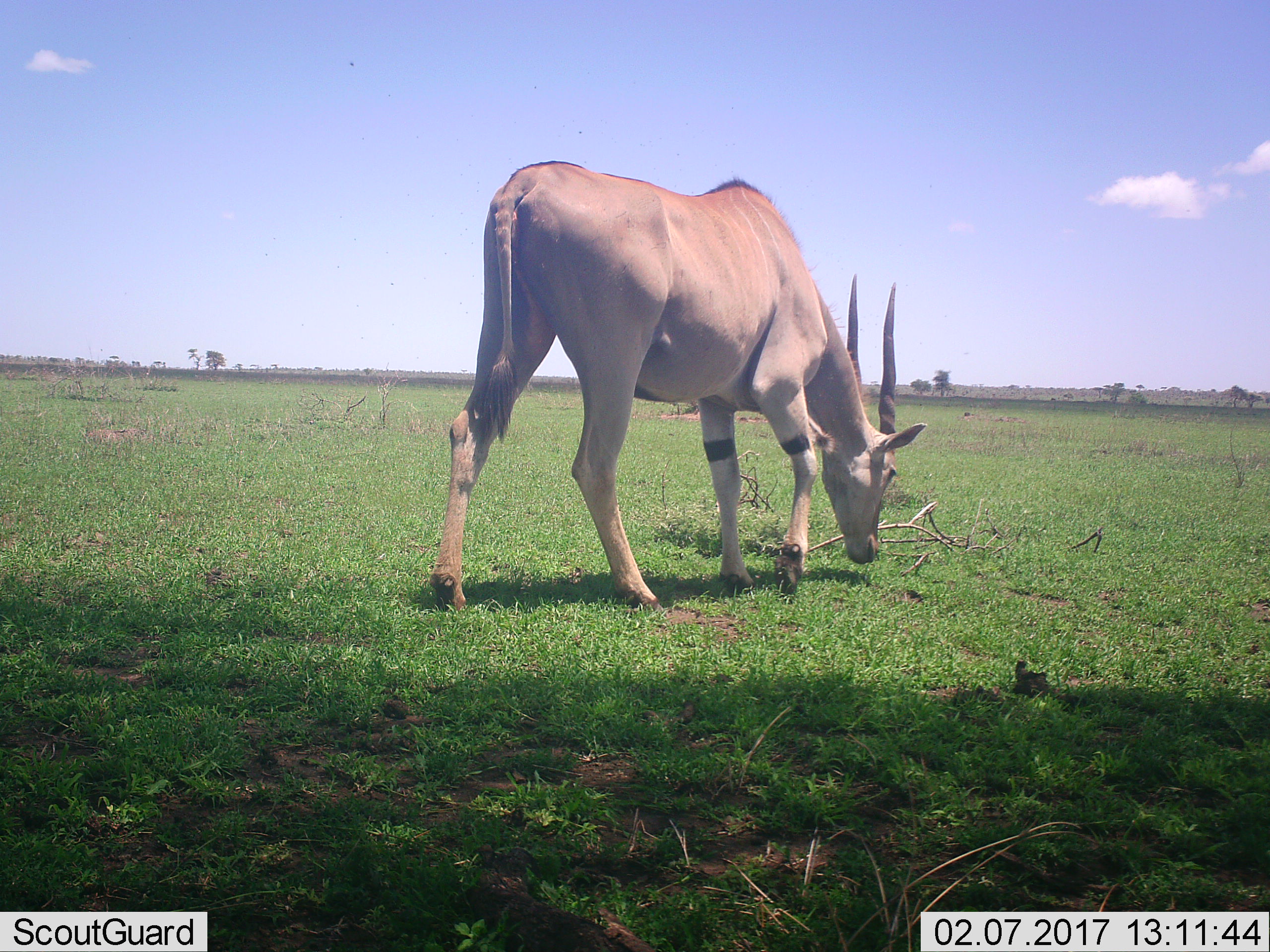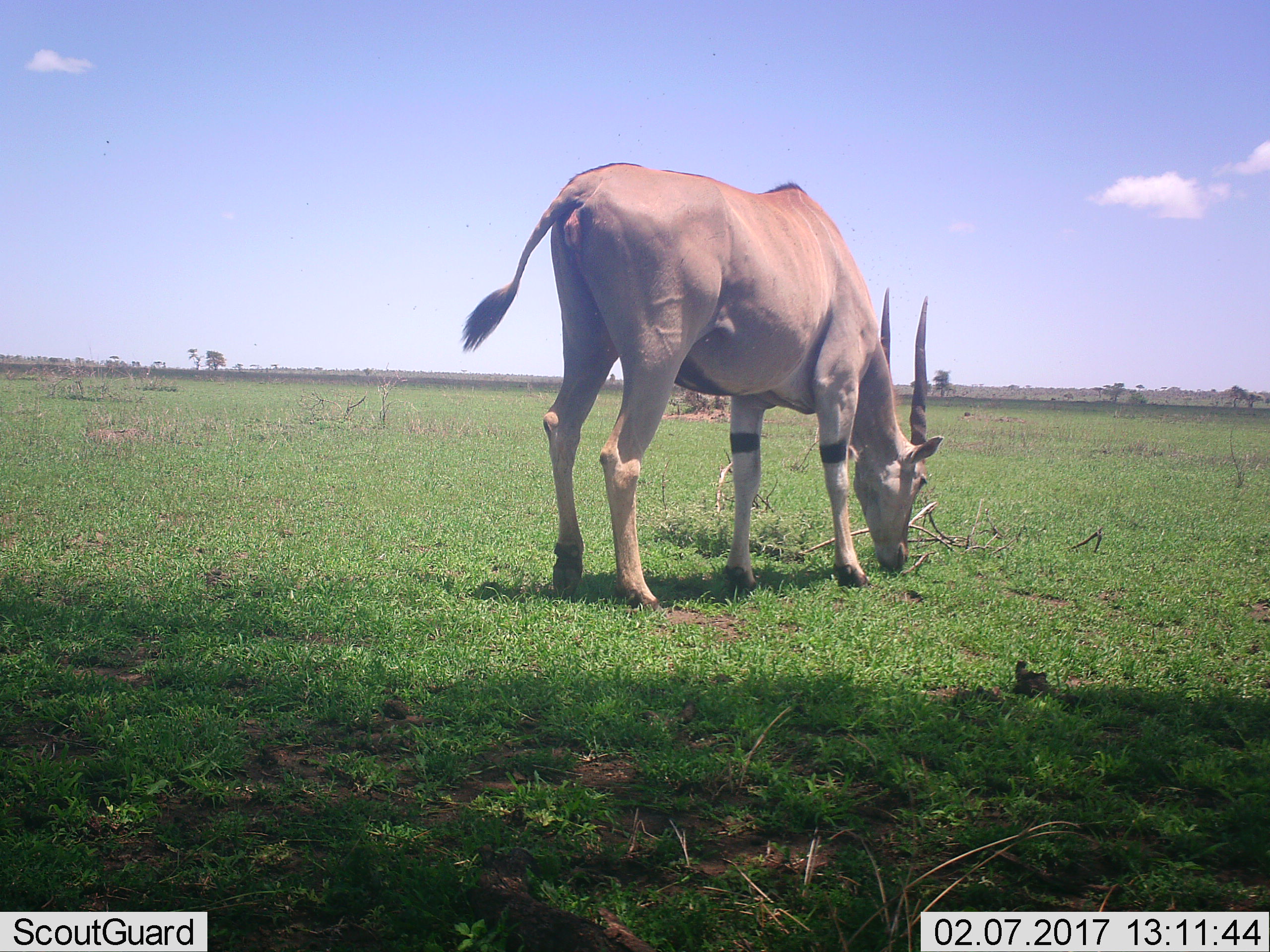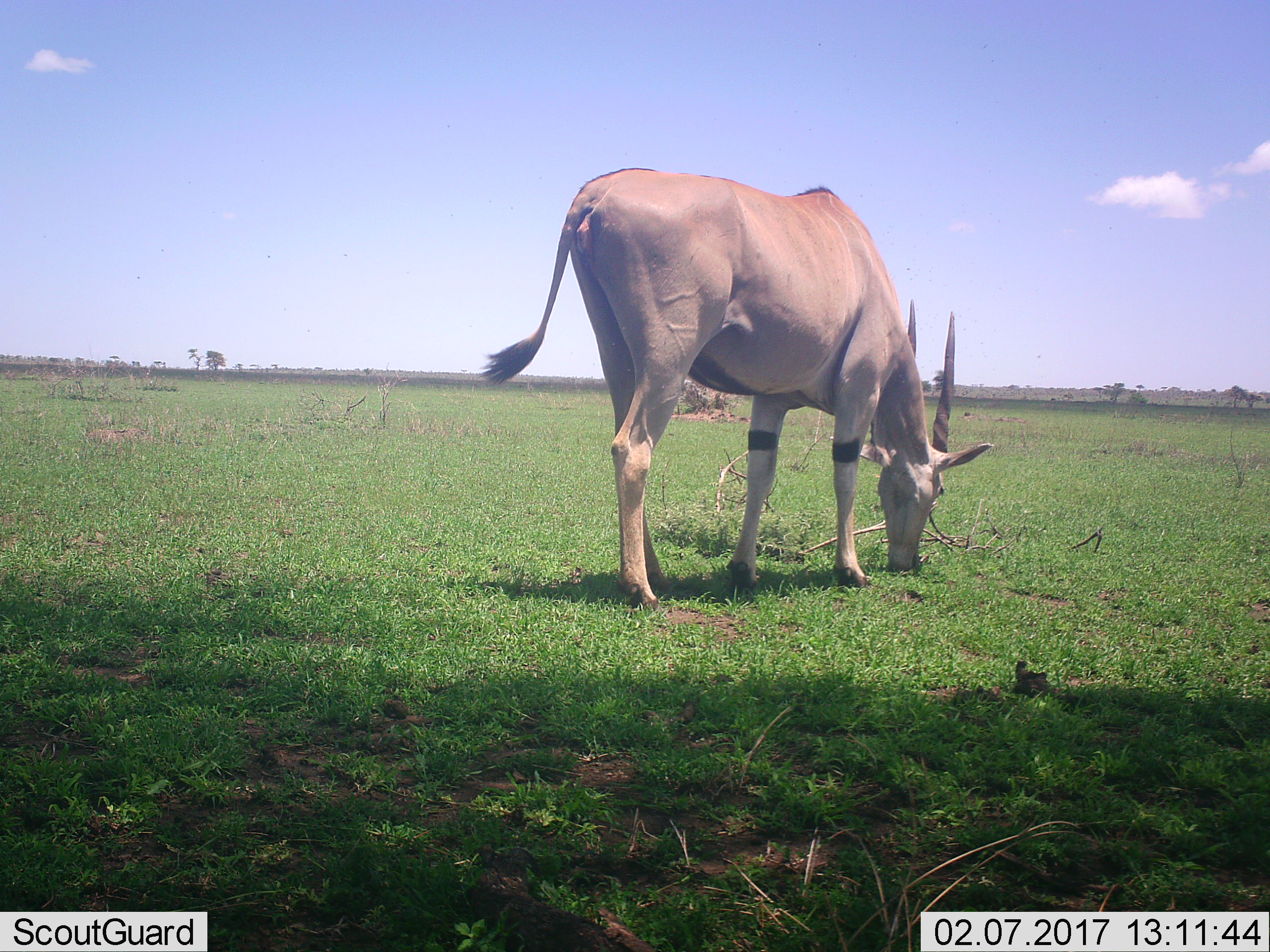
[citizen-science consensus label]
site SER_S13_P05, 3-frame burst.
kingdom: Animalia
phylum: Chordata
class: Mammalia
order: Artiodactyla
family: Bovidae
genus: Tragelaphus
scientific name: Tragelaphus oryx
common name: eland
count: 1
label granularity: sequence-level